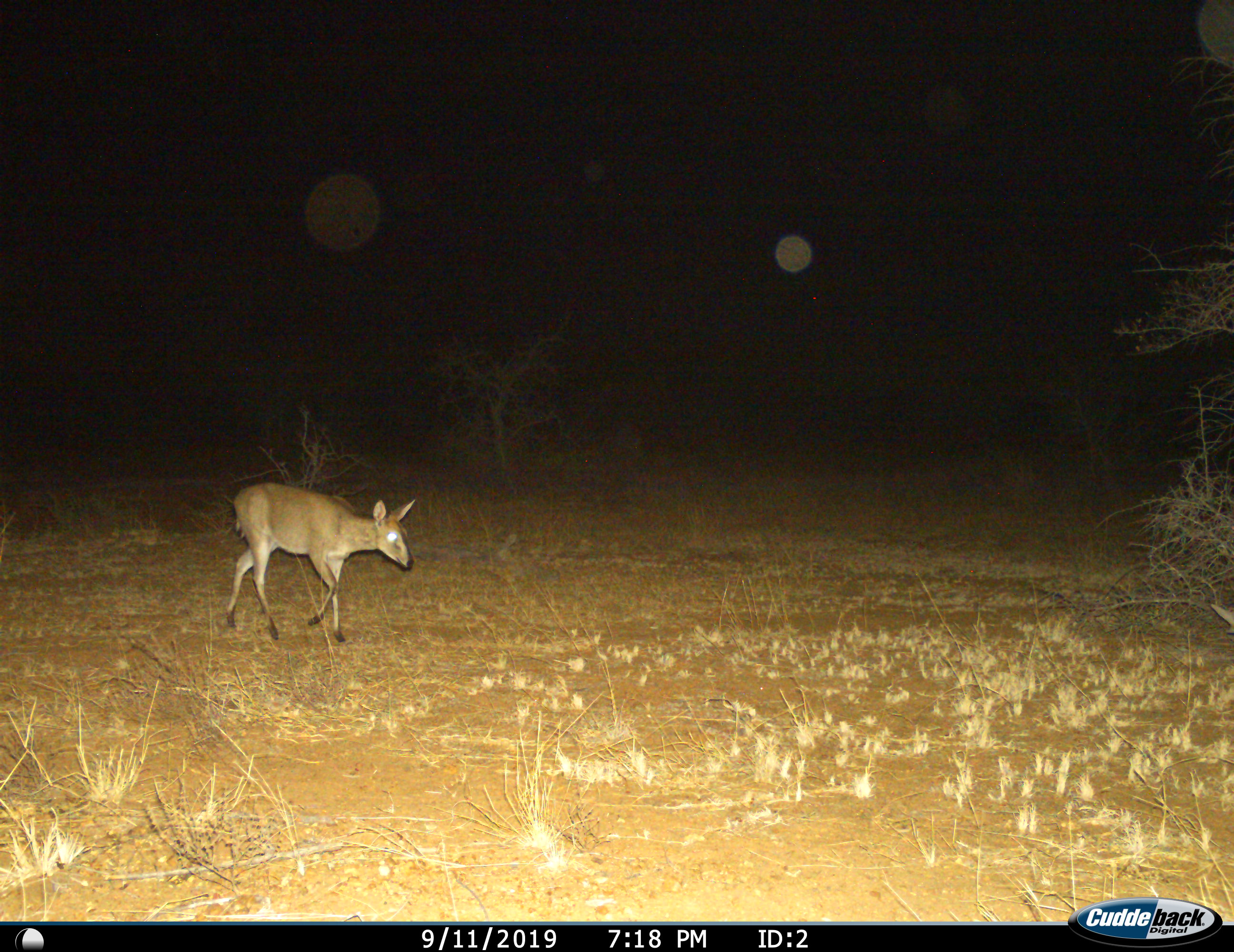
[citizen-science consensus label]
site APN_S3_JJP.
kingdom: Animalia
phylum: Chordata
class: Mammalia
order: Artiodactyla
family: Bovidae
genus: Sylvicapra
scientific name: Sylvicapra grimmia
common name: common duiker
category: duikercommongrey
Duikercommongrey (common duiker) (Sylvicapra grimmia), count 1. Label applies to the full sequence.